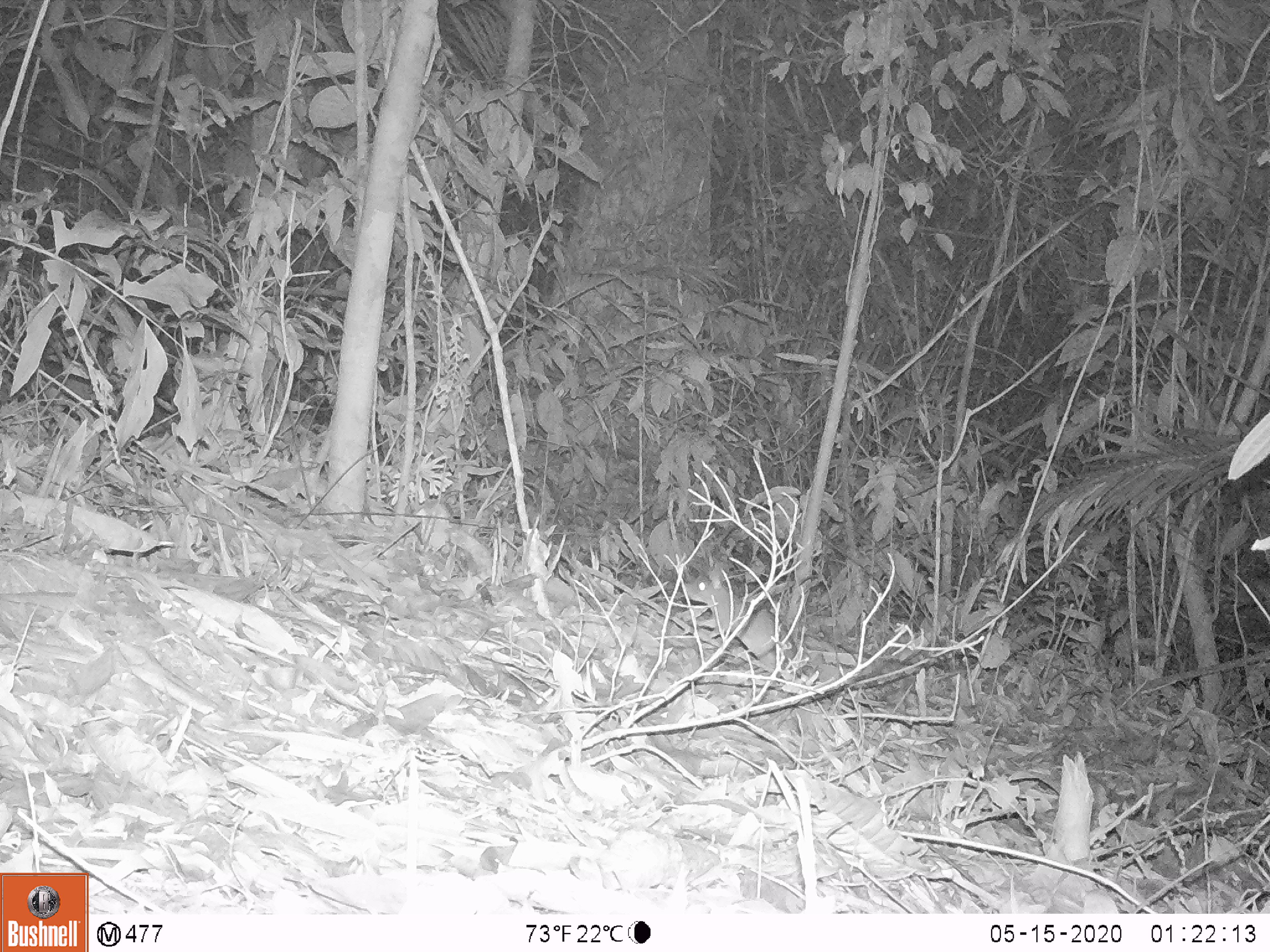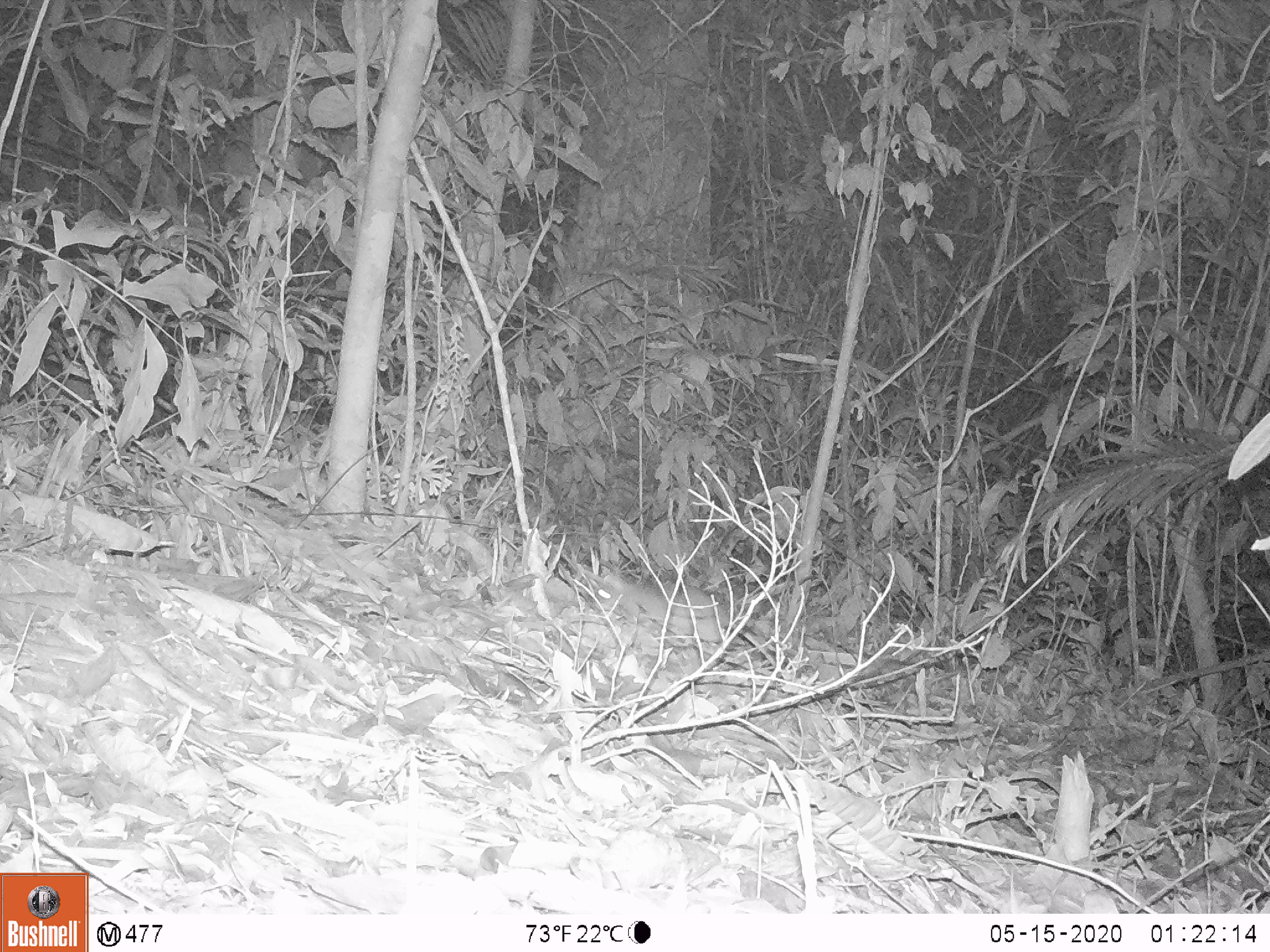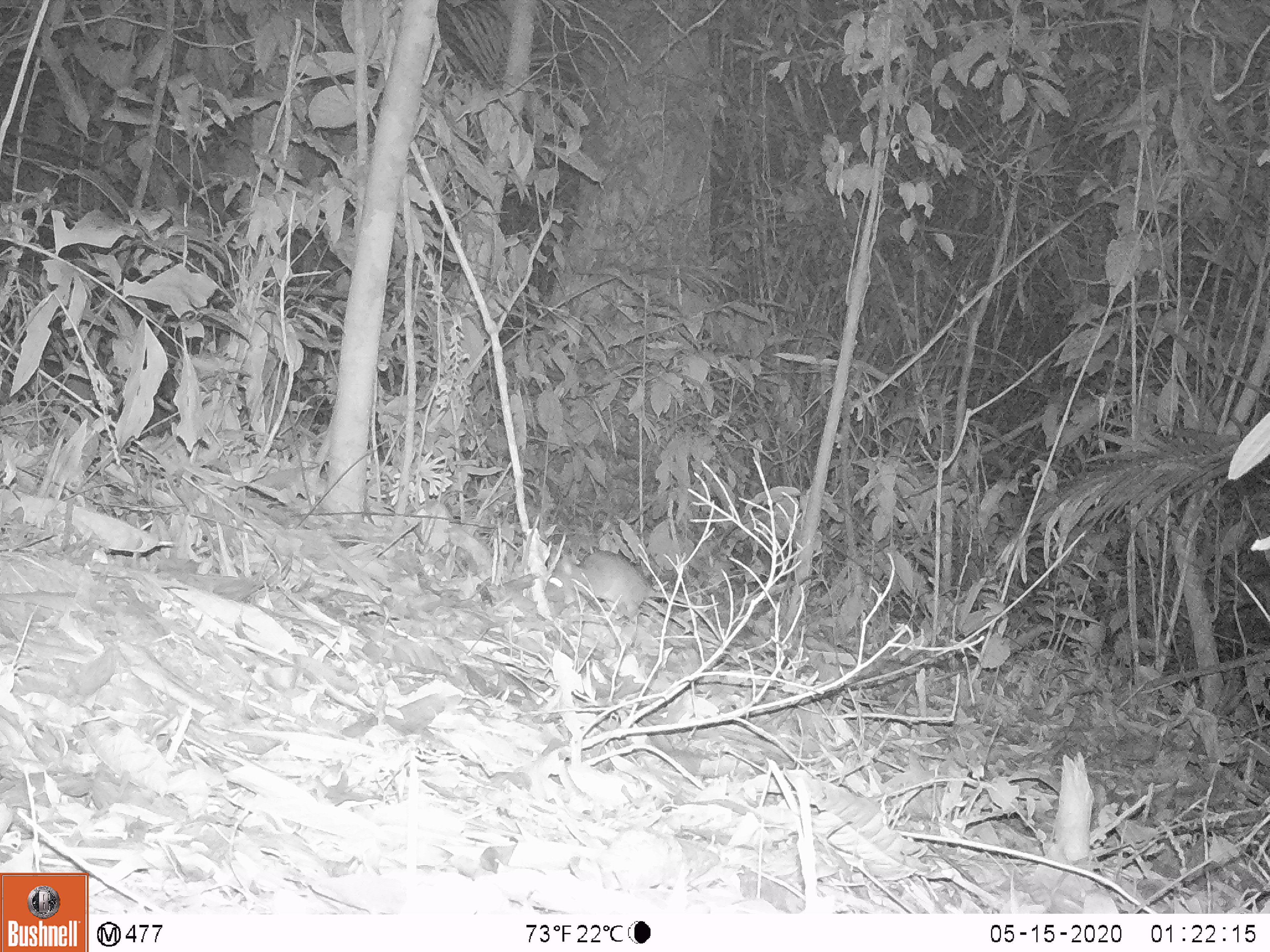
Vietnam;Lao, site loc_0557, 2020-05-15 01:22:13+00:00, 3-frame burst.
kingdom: Animalia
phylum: Chordata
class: Mammalia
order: Rodentia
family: Muridae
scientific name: Muridae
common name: old-world mice and rats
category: unidentified murid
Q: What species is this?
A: Unidentified murid (old-world mice and rats) (Muridae).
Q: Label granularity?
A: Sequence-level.